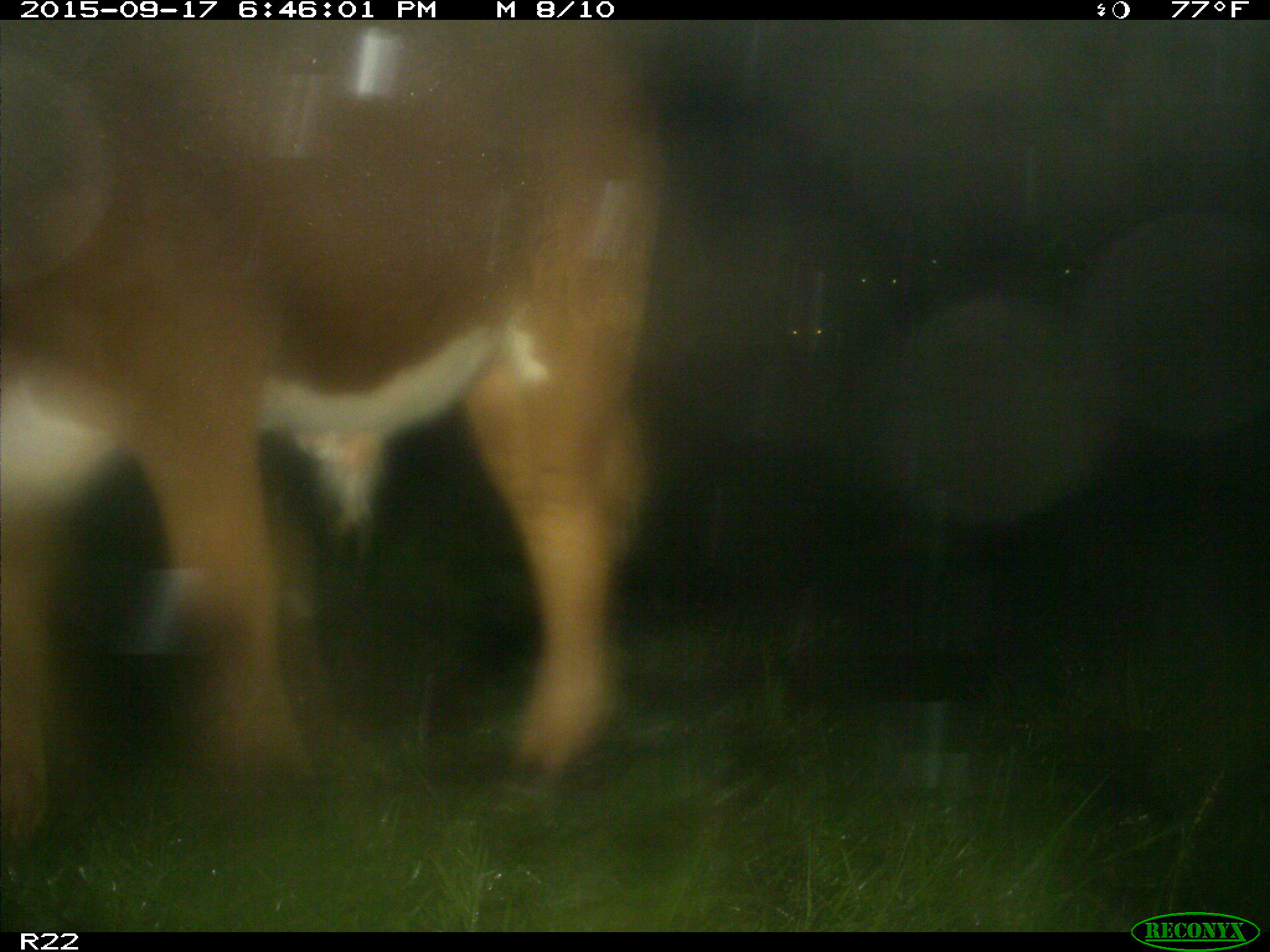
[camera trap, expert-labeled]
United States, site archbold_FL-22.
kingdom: Animalia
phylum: Chordata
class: Mammalia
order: Artiodactyla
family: Bovidae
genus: Bos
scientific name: Bos taurus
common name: domestic cow